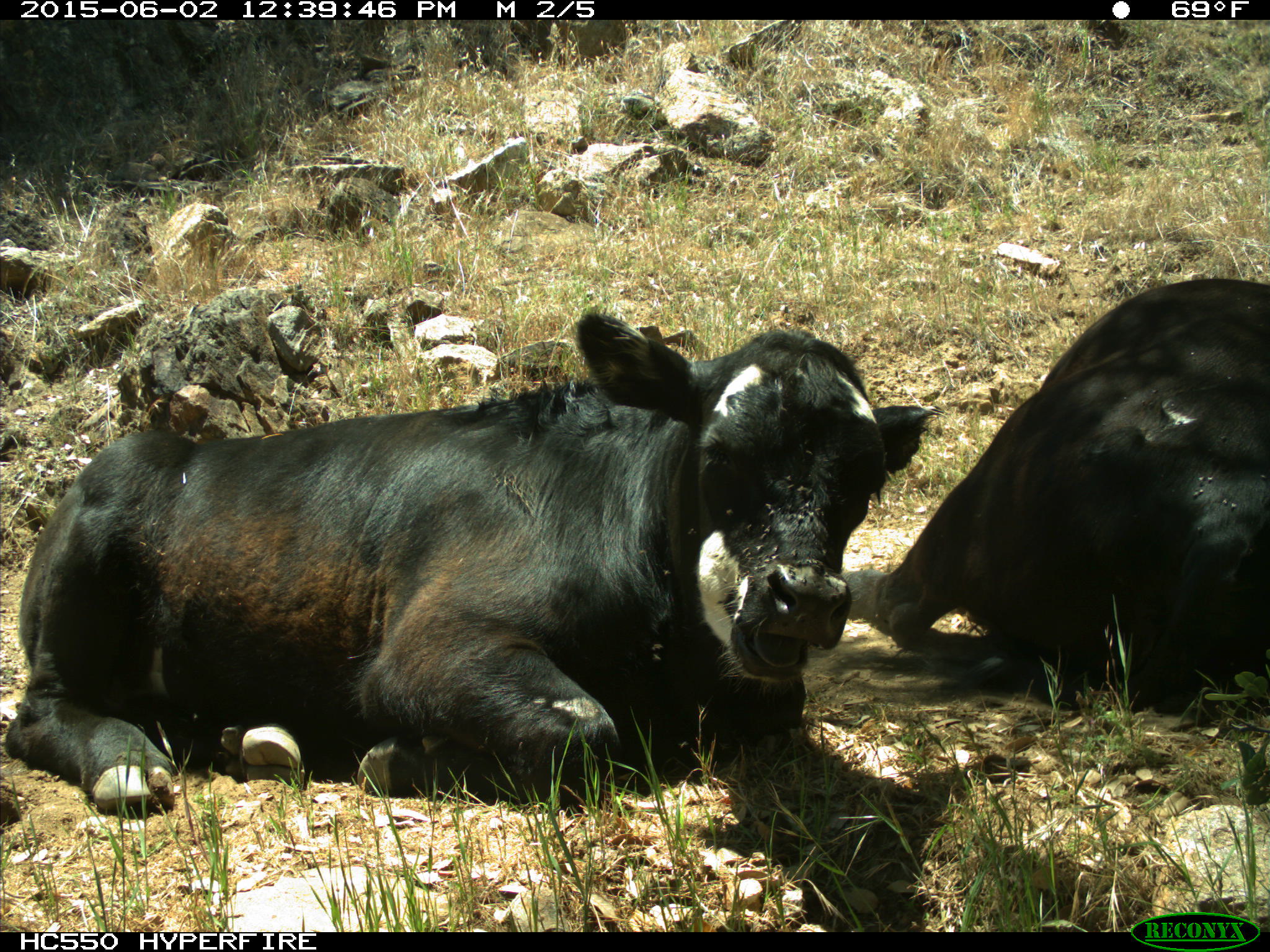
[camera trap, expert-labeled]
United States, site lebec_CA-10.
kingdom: Animalia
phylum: Chordata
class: Mammalia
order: Artiodactyla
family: Bovidae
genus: Bos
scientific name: Bos taurus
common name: domestic cow